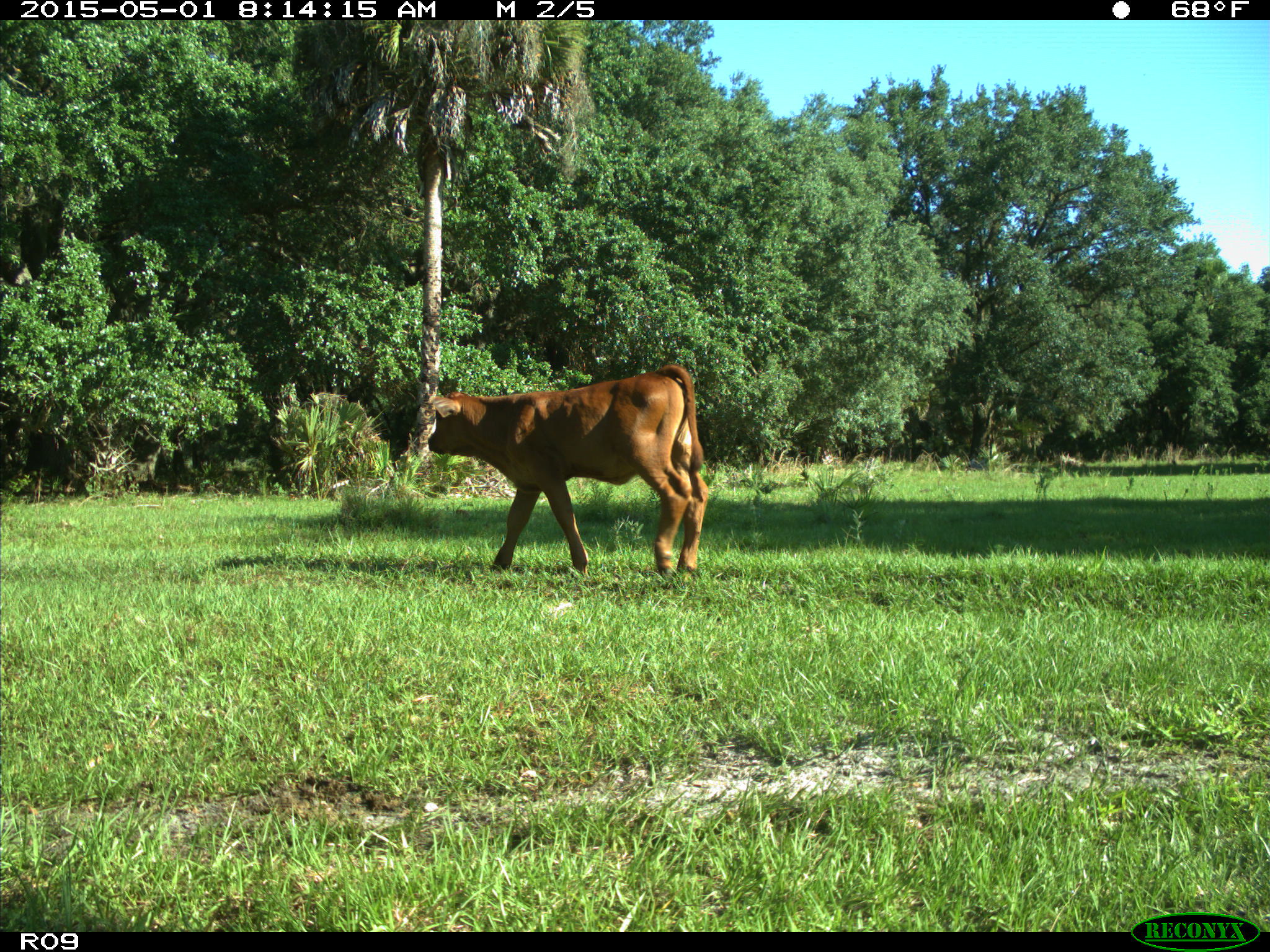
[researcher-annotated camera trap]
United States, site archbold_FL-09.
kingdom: Animalia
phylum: Chordata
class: Mammalia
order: Artiodactyla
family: Bovidae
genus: Bos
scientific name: Bos taurus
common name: domestic cow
Bos taurus (domestic cow).